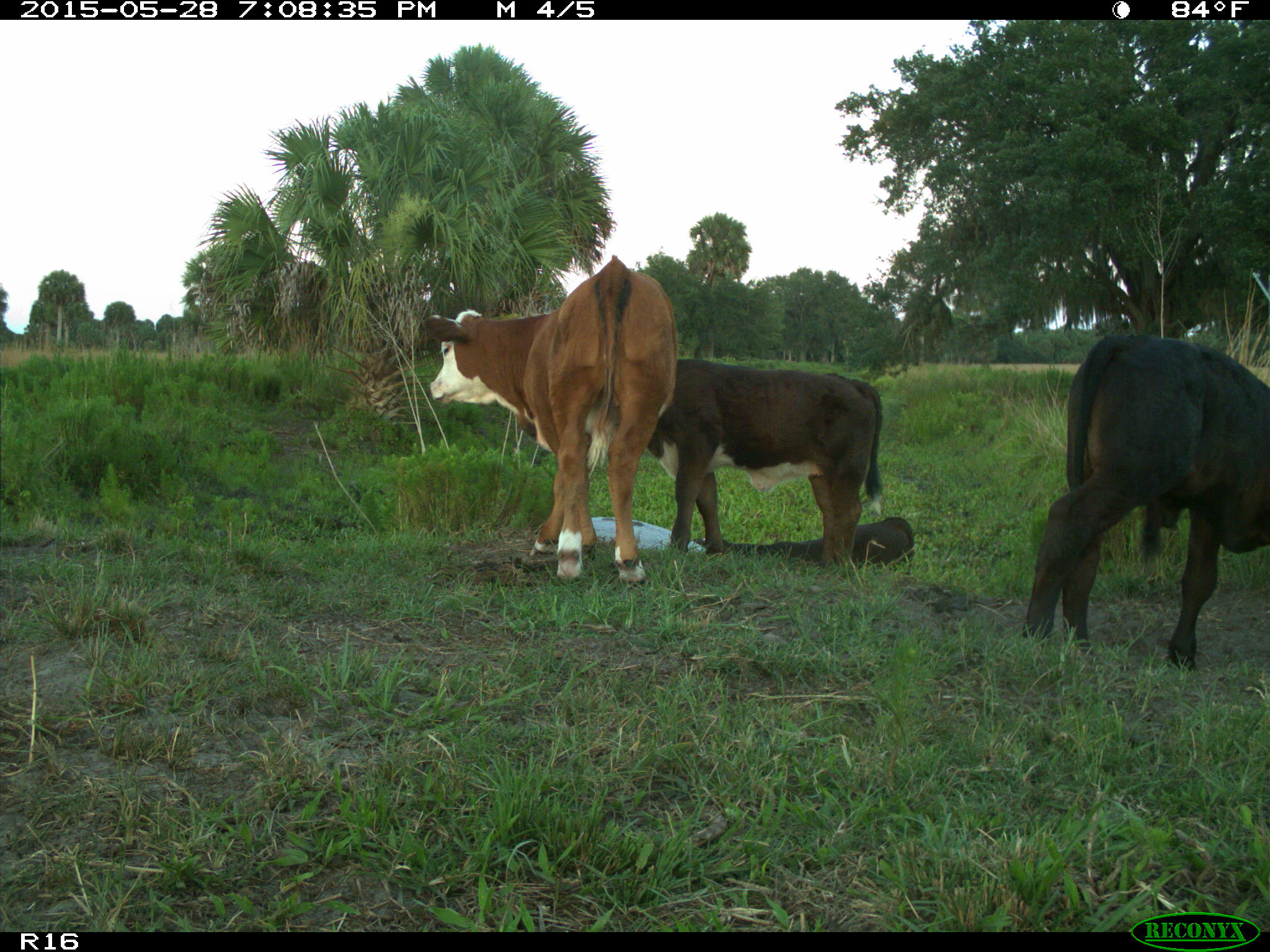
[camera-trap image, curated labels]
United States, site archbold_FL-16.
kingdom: Animalia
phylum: Chordata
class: Mammalia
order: Artiodactyla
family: Bovidae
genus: Bos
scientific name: Bos taurus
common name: domestic cow